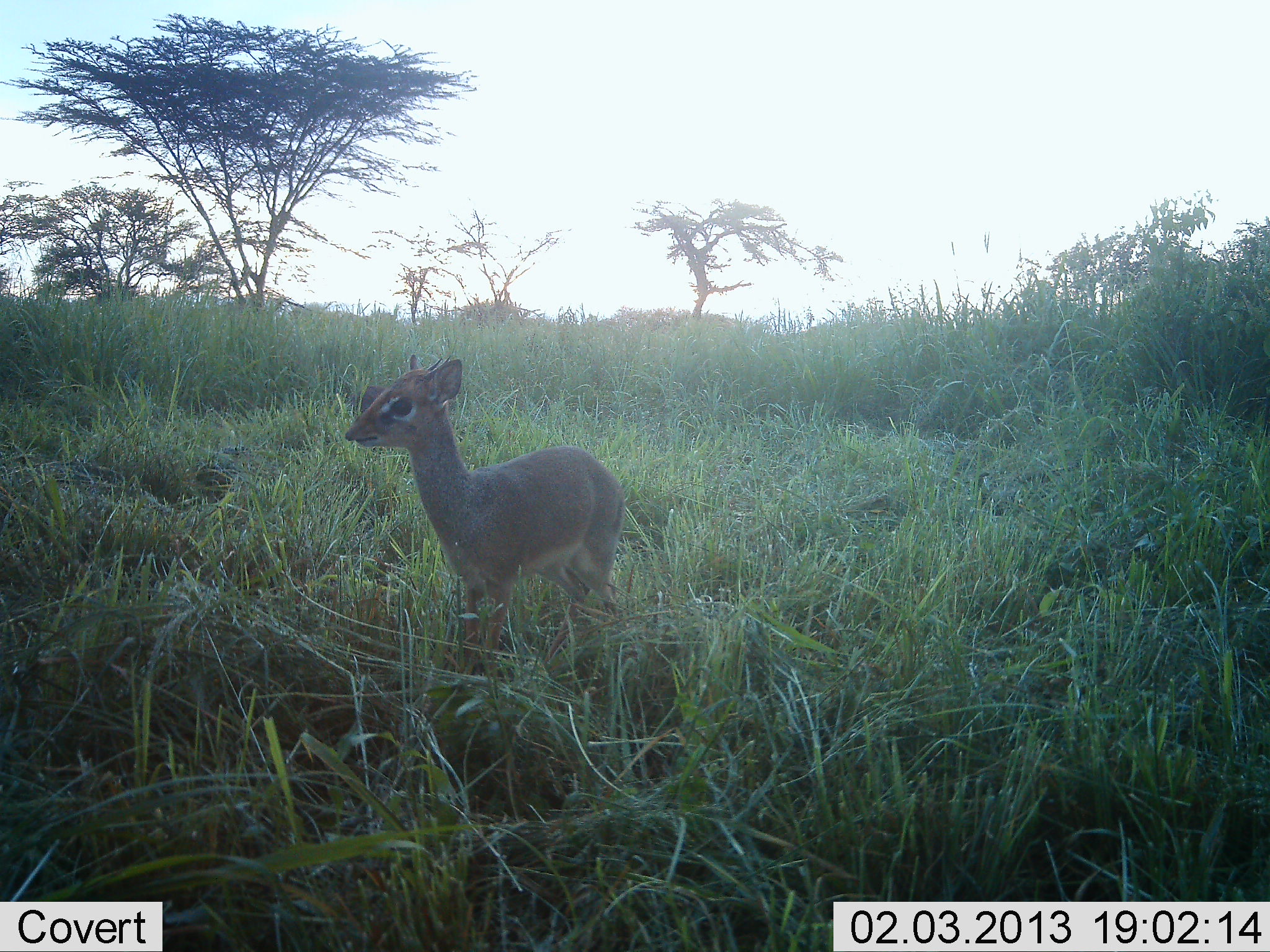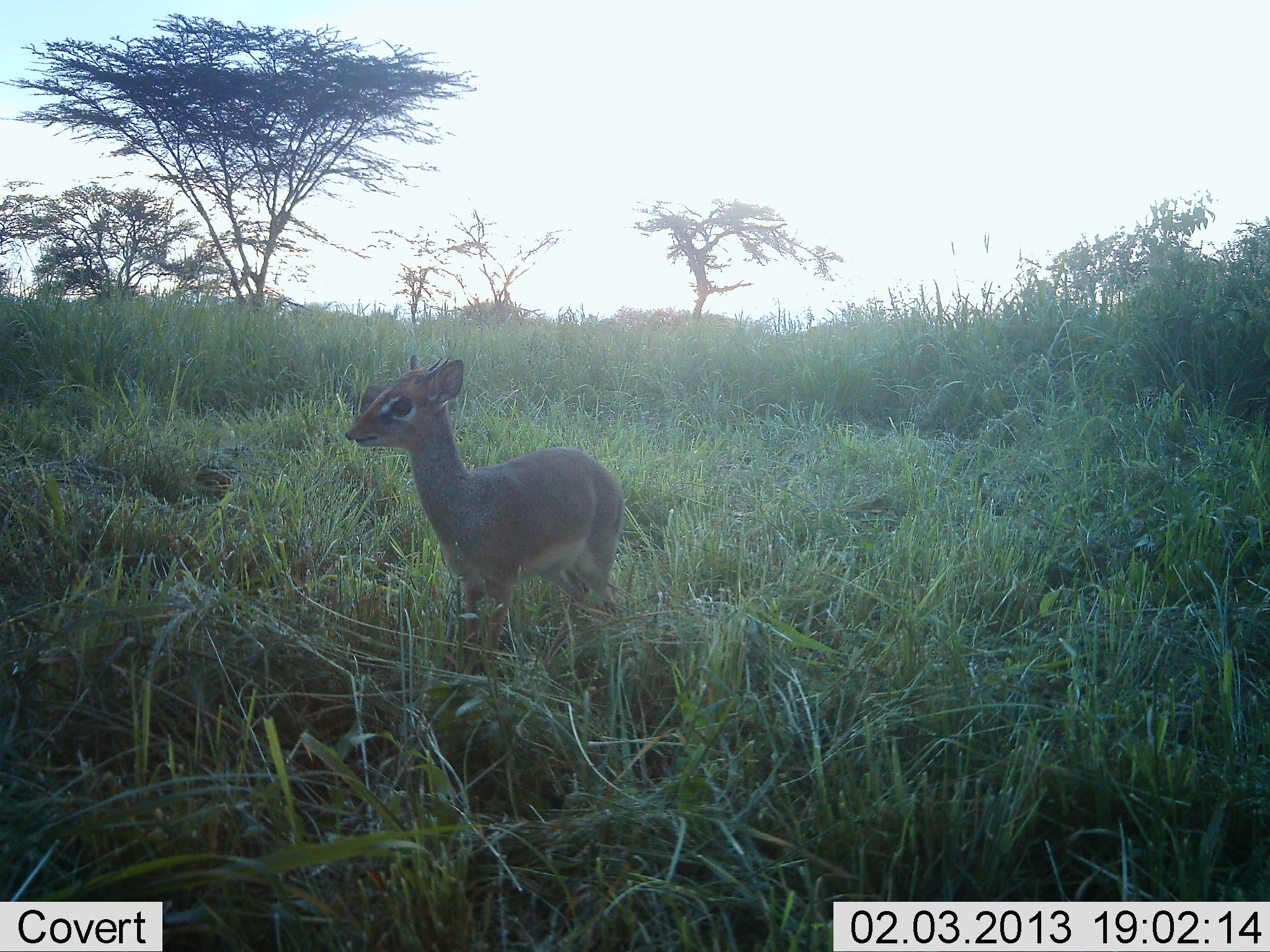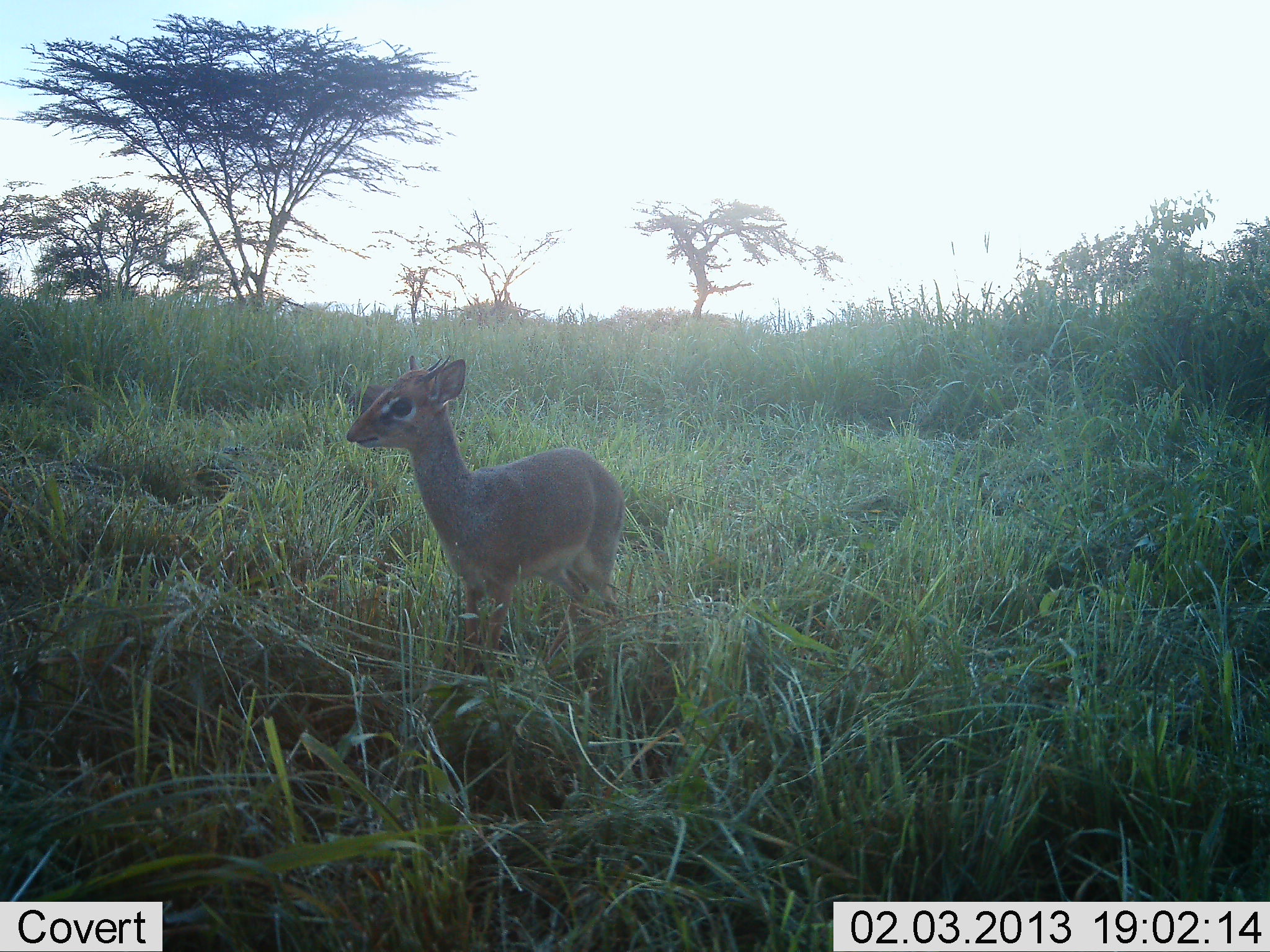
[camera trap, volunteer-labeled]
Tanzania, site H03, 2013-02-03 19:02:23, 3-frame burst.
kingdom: Animalia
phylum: Chordata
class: Mammalia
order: Artiodactyla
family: Bovidae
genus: Madoqua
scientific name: Madoqua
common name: dikdik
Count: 1.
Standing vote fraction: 91%.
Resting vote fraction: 0%.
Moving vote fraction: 9%.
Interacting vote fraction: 0%.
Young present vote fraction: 6%.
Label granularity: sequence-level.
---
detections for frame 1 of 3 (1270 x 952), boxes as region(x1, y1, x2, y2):
animal: region(338, 349, 629, 669)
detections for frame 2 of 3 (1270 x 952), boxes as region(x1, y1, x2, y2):
animal: region(344, 352, 628, 664)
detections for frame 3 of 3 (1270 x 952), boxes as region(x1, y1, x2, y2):
animal: region(343, 351, 631, 663)